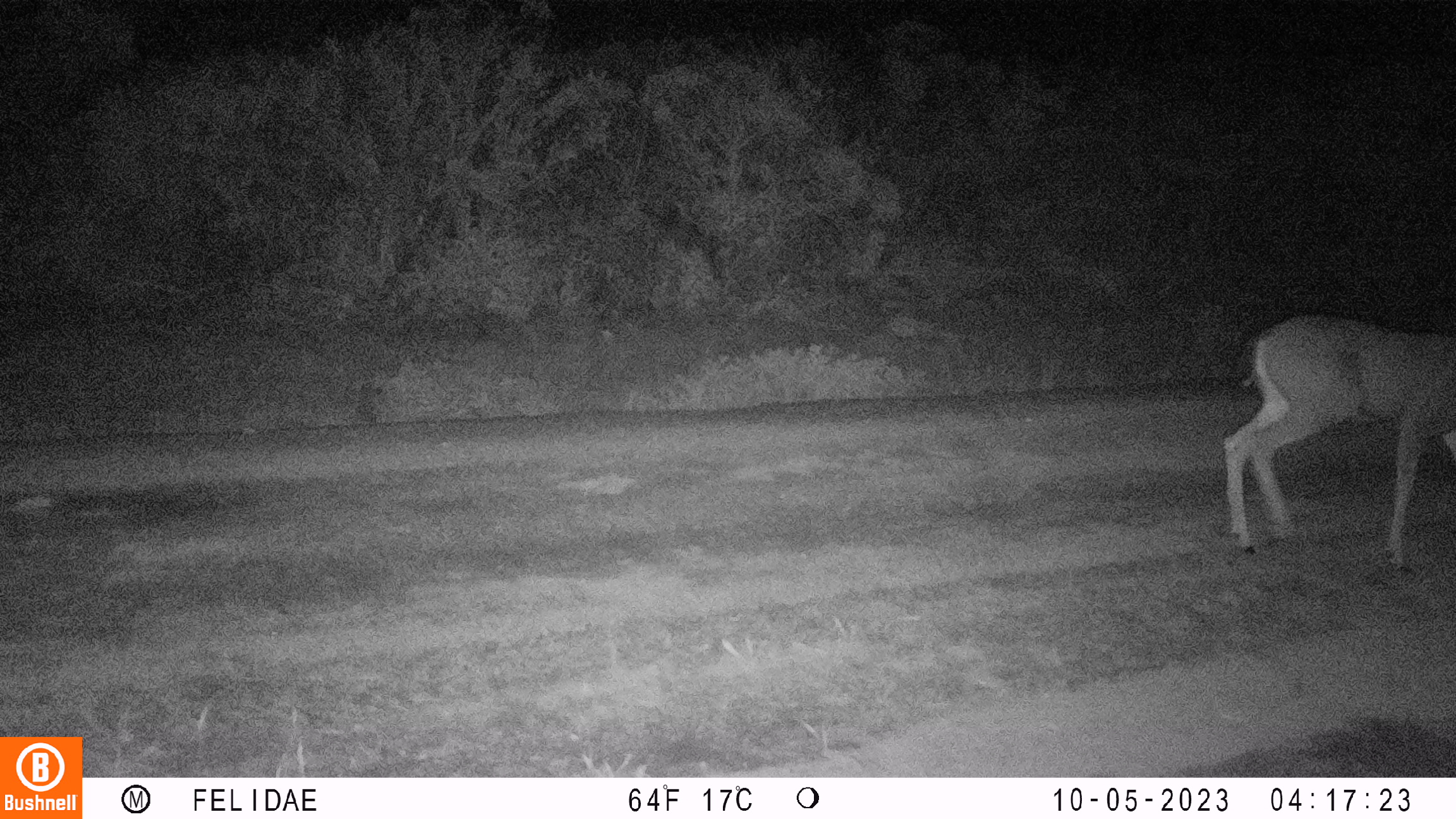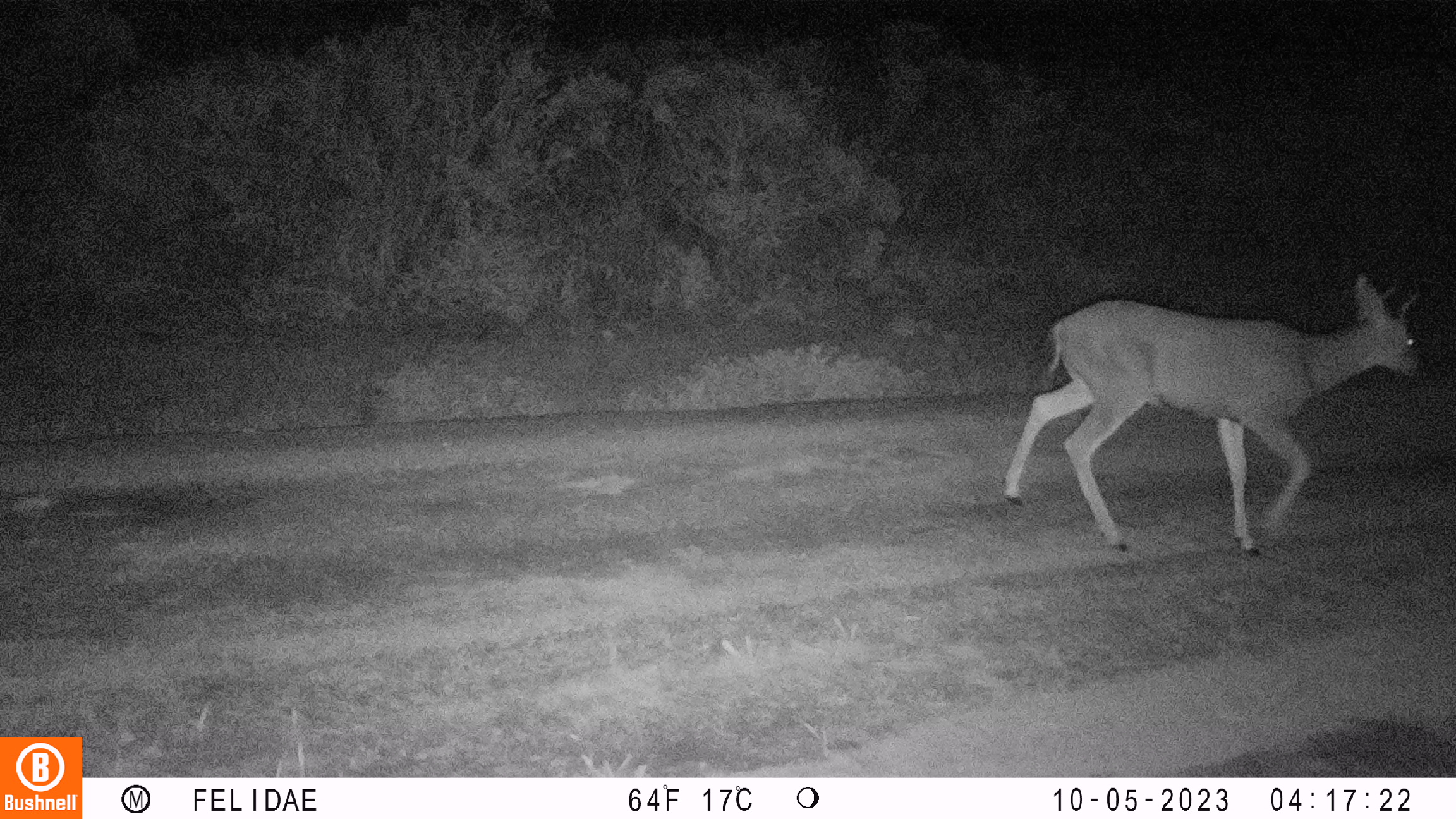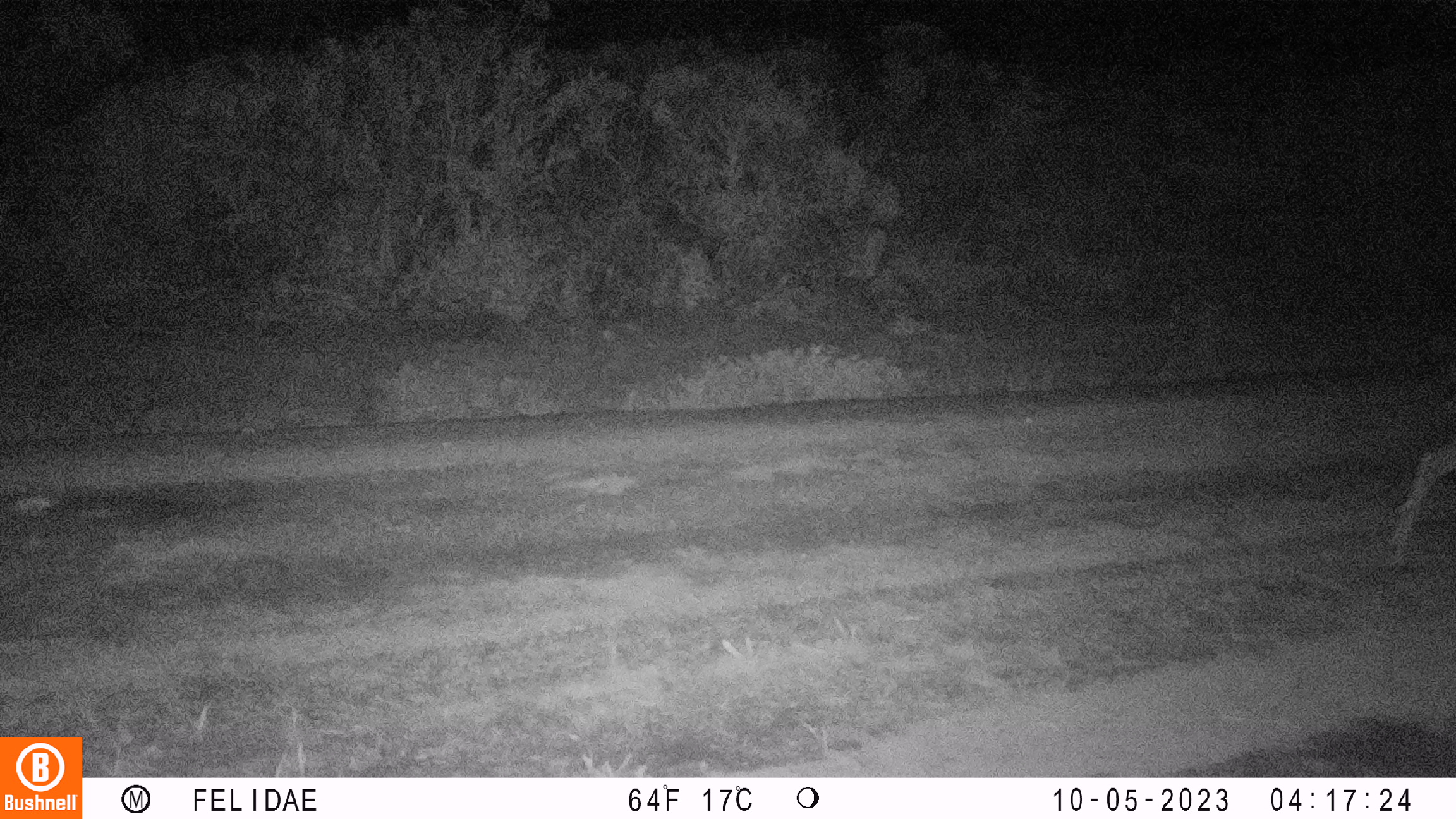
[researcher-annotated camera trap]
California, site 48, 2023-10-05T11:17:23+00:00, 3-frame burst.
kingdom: Animalia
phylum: Chordata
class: Mammalia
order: Artiodactyla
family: Cervidae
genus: Odocoileus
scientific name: Odocoileus hemionus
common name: mule deer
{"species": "mule deer (Odocoileus hemionus)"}